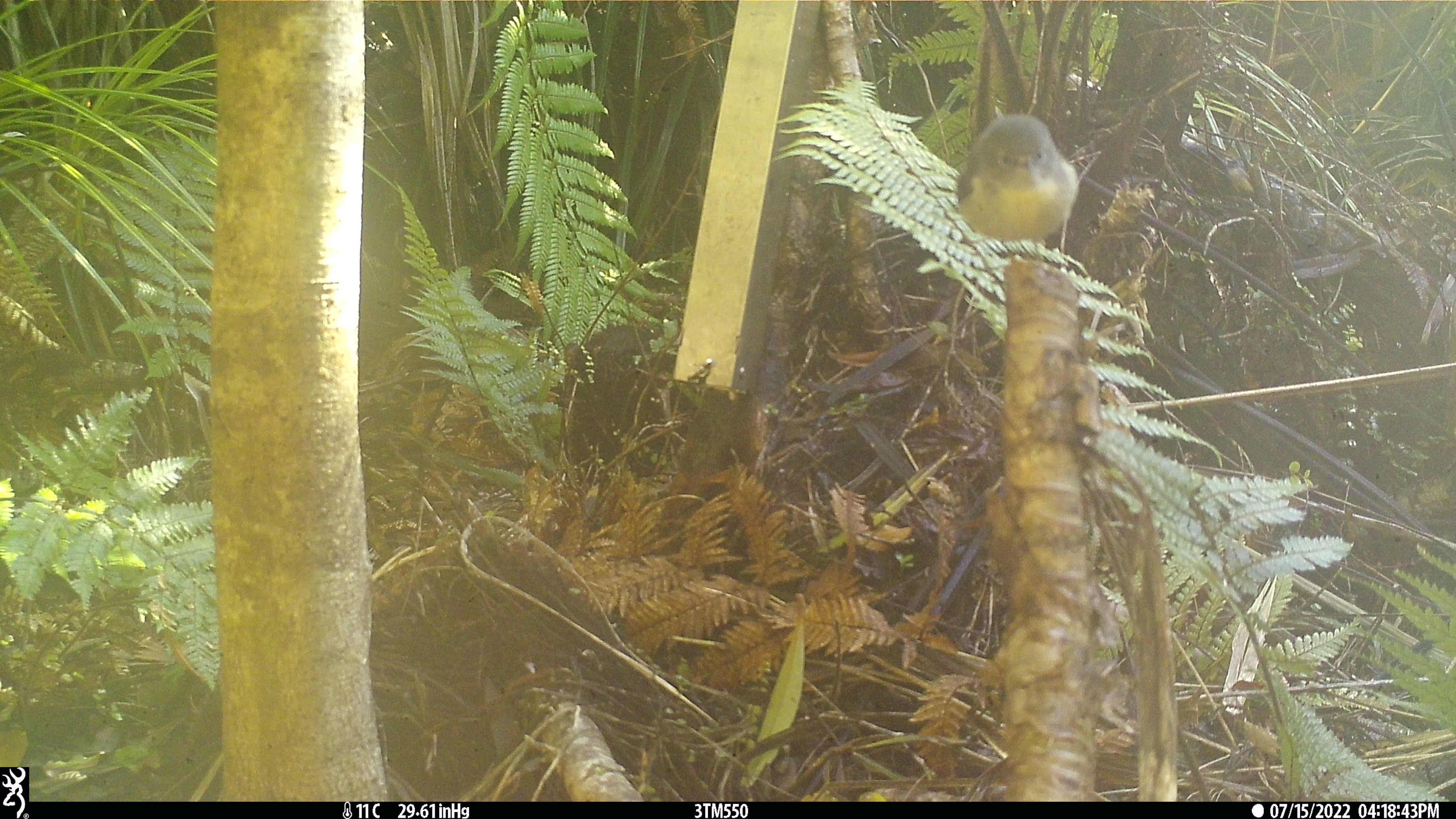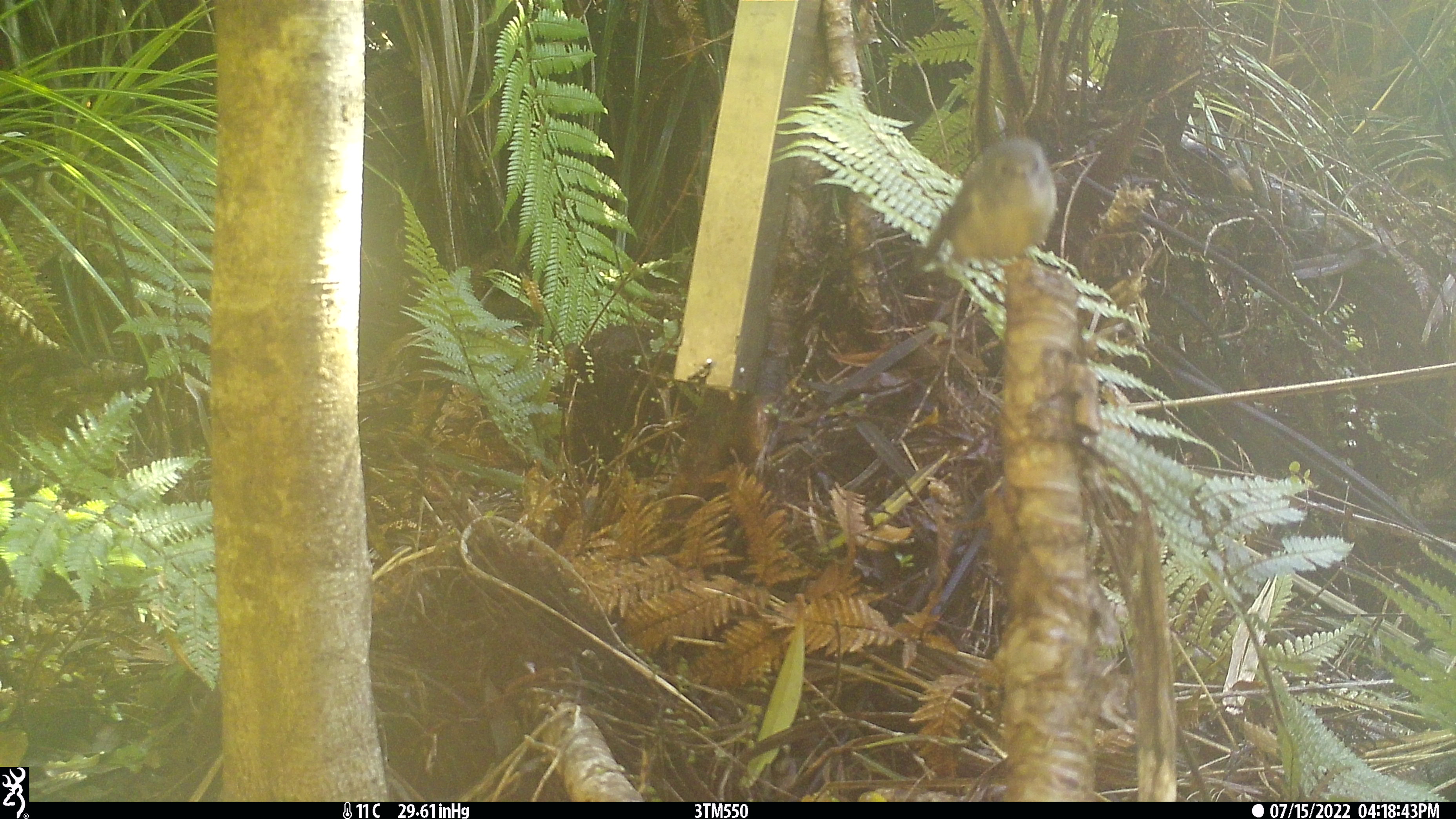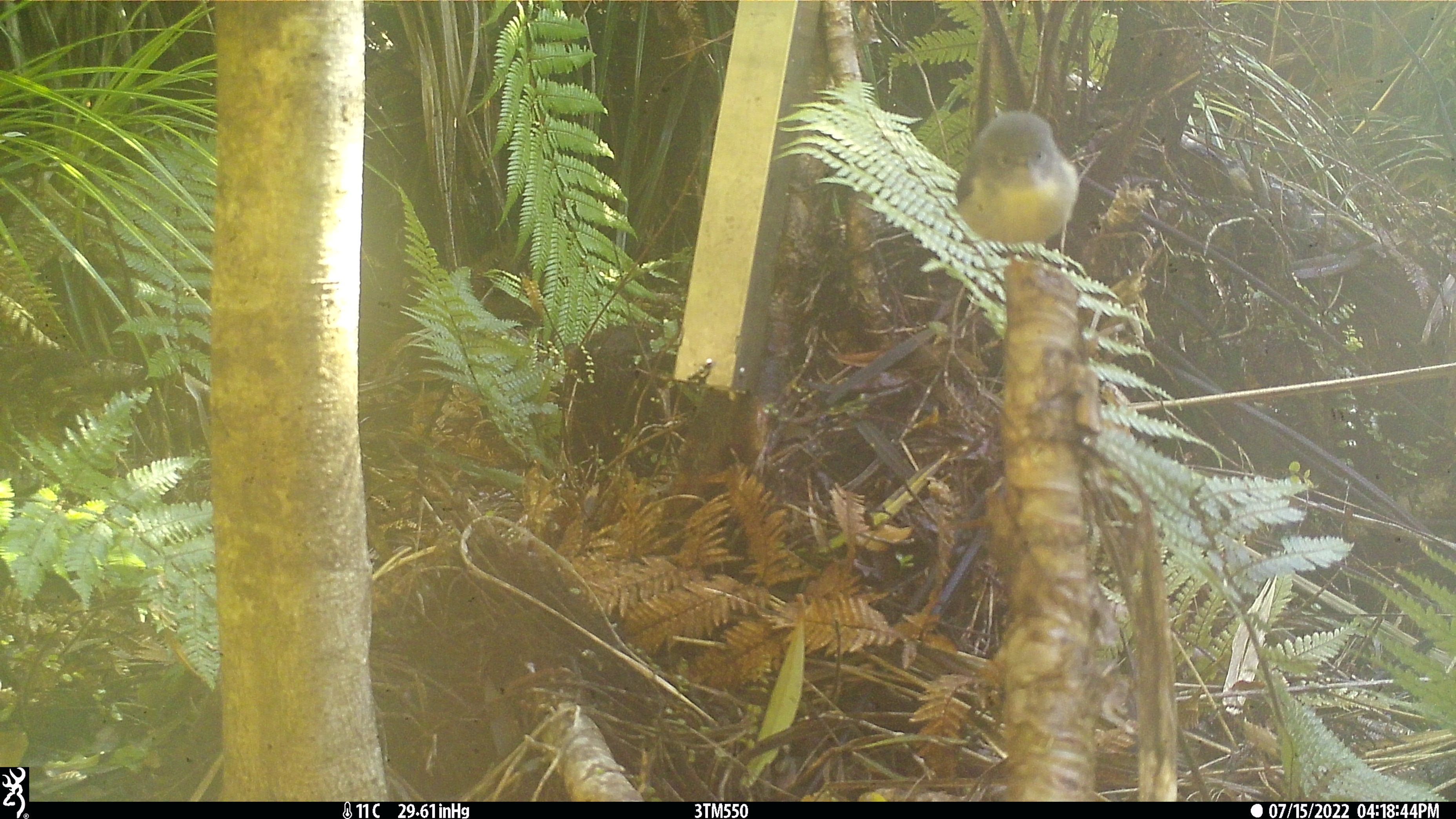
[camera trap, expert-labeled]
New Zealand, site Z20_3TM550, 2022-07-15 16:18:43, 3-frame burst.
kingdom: Animalia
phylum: Chordata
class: Aves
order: Passeriformes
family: Petroicidae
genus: Petroica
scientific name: Petroica macrocephala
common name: tomtit